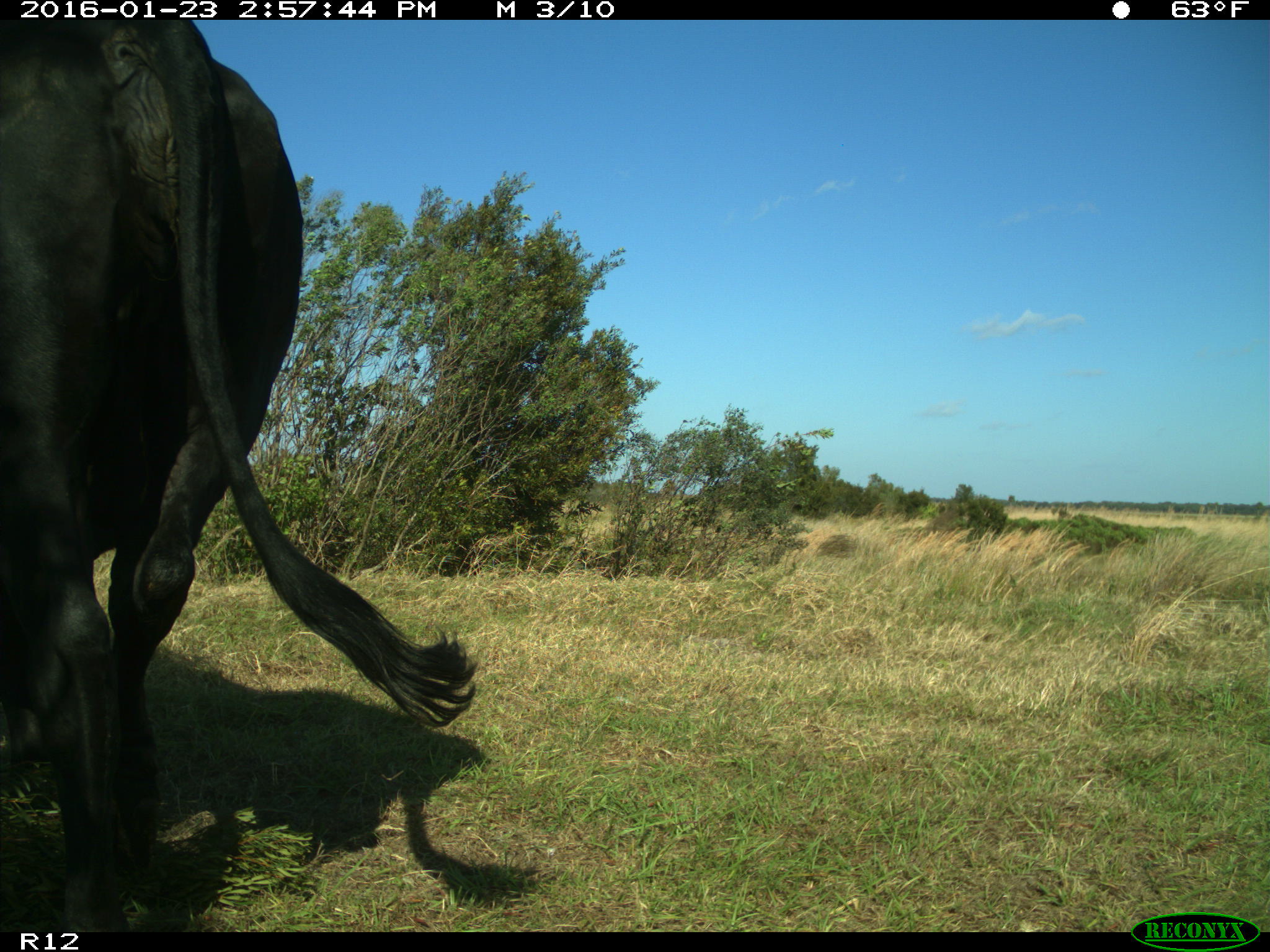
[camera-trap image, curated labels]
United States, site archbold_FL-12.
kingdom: Animalia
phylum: Chordata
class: Mammalia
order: Artiodactyla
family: Bovidae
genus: Bos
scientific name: Bos taurus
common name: domestic cow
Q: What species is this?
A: Bos taurus (domestic cow).